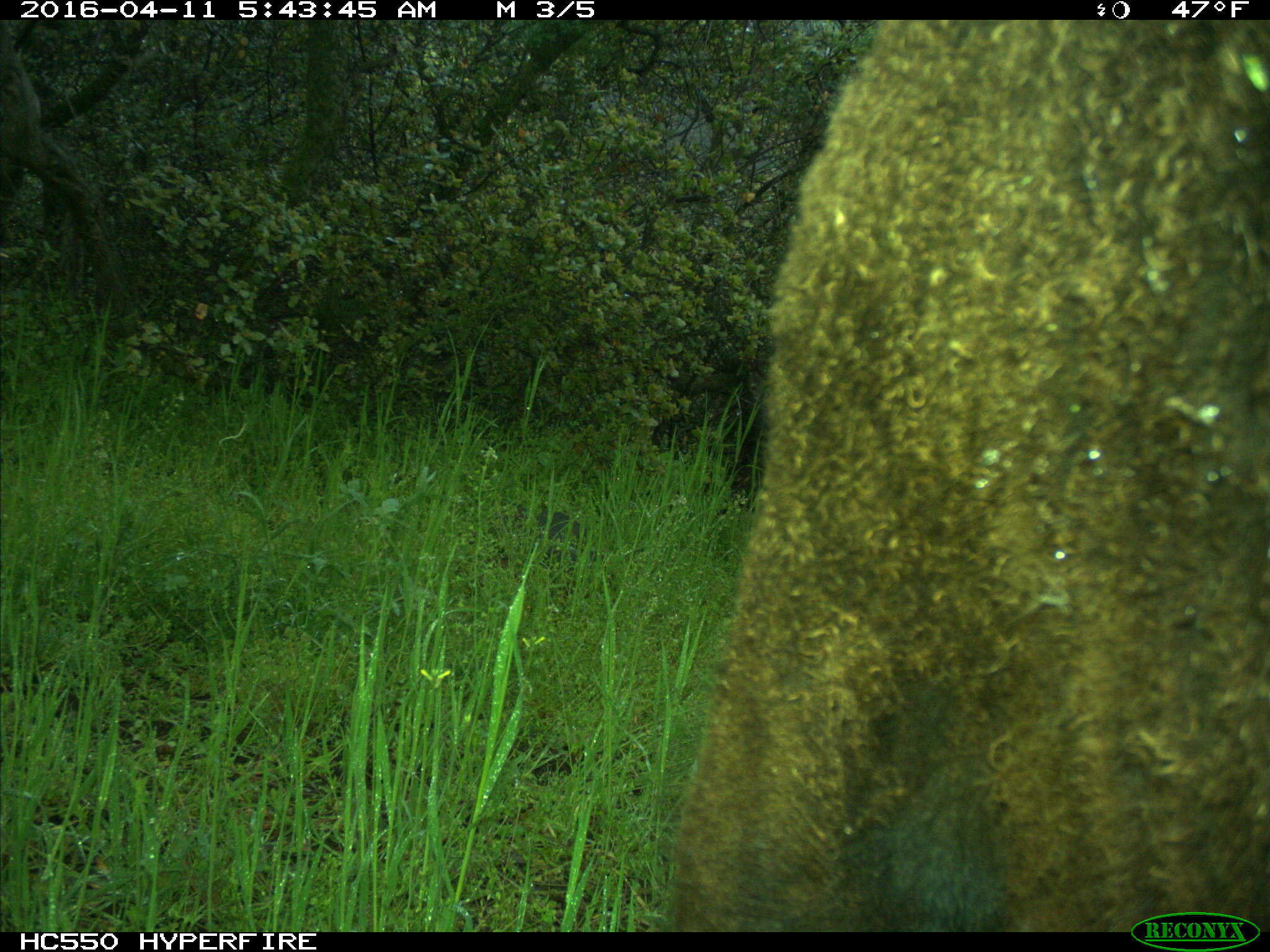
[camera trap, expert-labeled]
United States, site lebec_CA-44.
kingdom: Animalia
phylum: Chordata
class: Mammalia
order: Artiodactyla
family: Bovidae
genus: Bos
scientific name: Bos taurus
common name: domestic cow